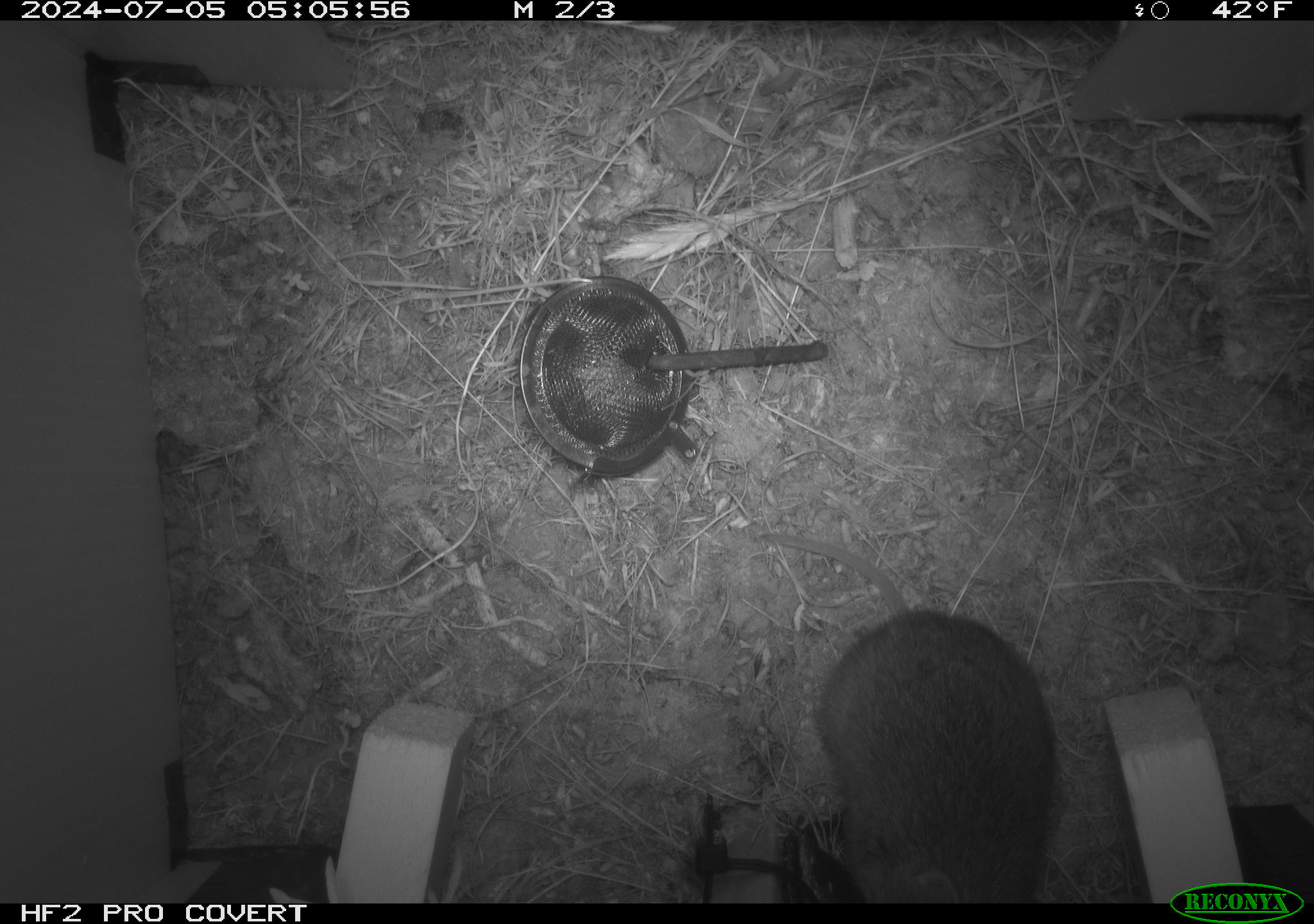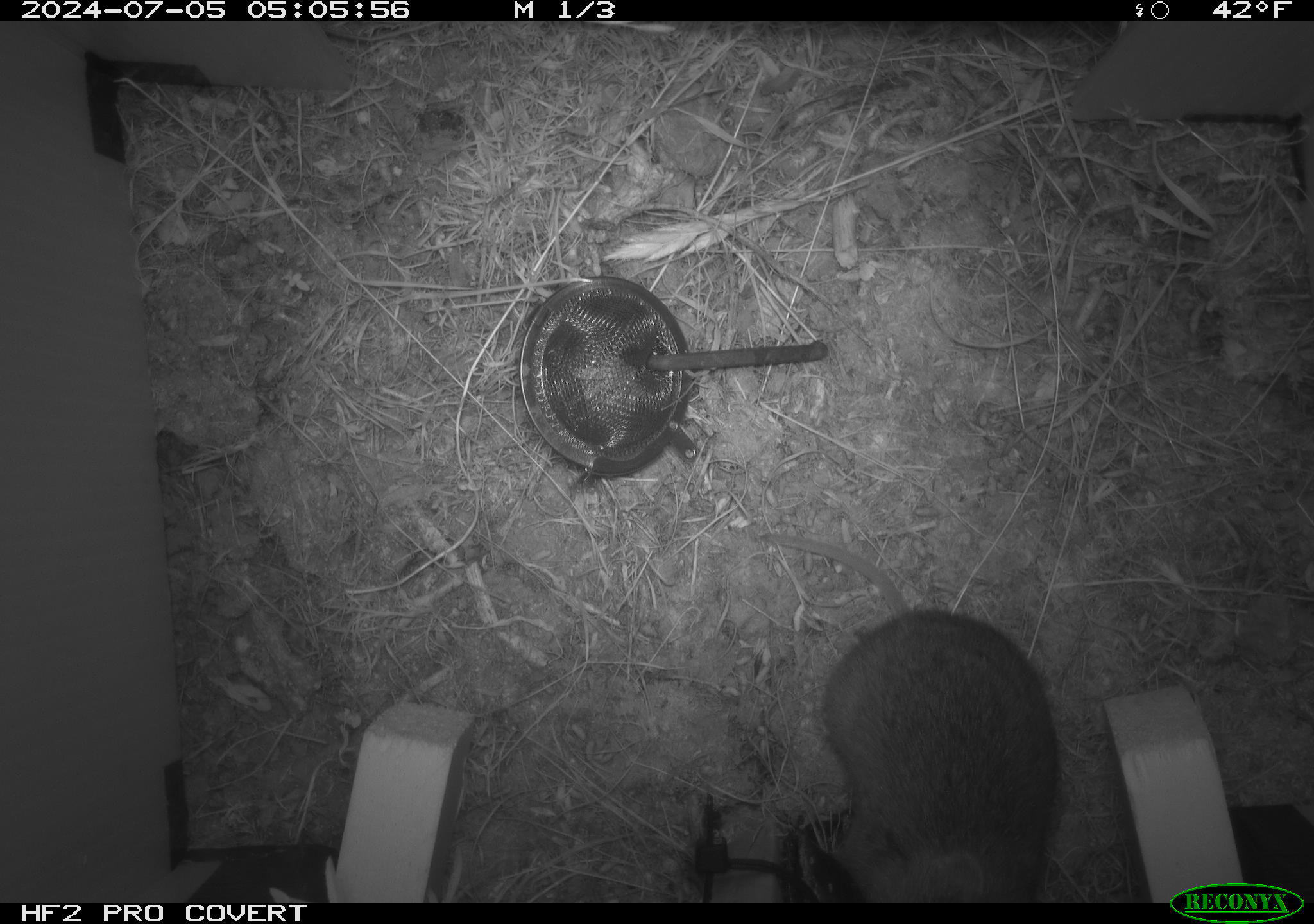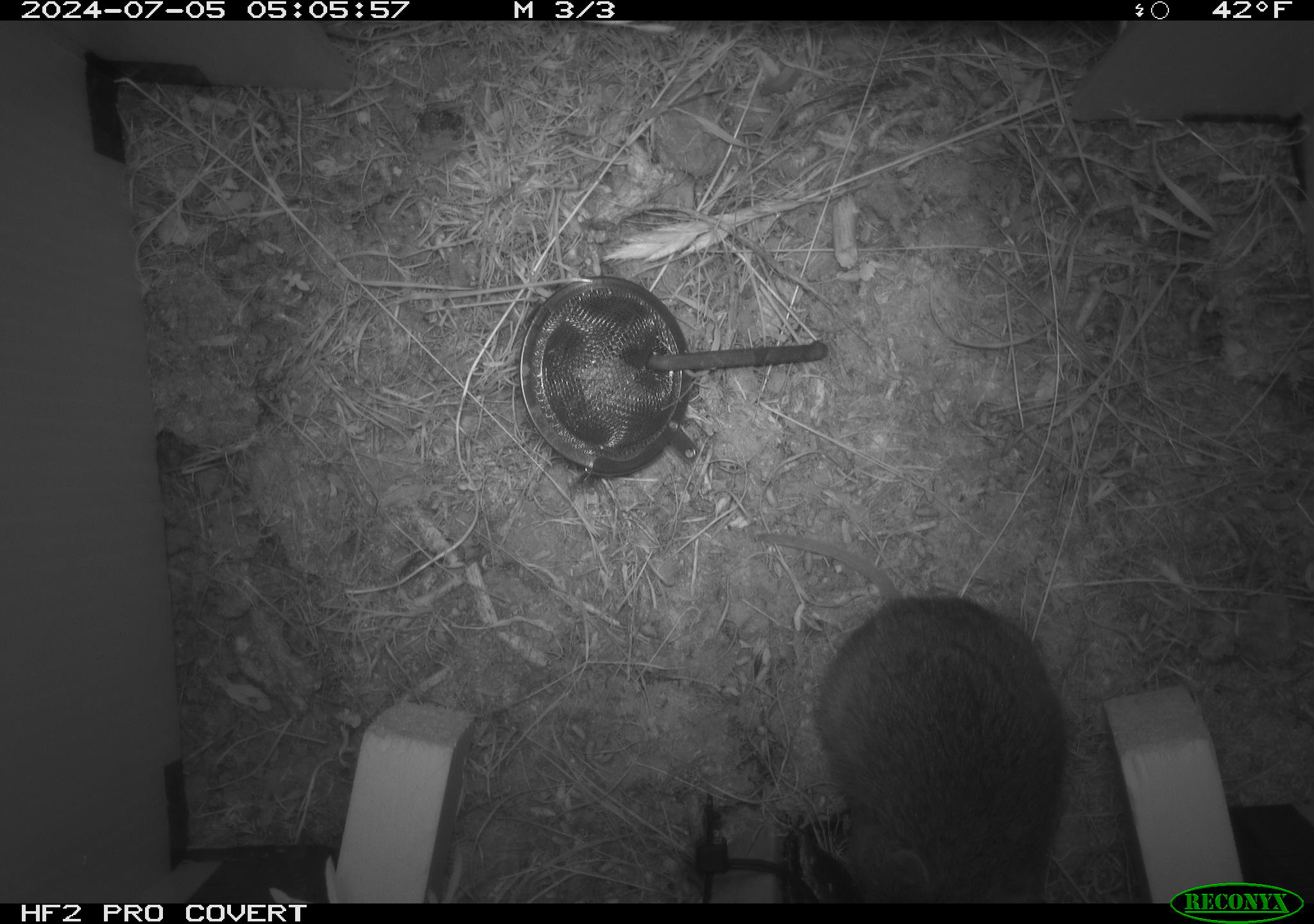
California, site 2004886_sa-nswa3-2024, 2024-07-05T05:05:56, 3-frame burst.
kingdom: Animalia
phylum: Chordata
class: Mammalia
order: Rodentia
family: Cricetidae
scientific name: Arvicolinae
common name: voles, lemmings, and muskrats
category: arvicolinae subfamily